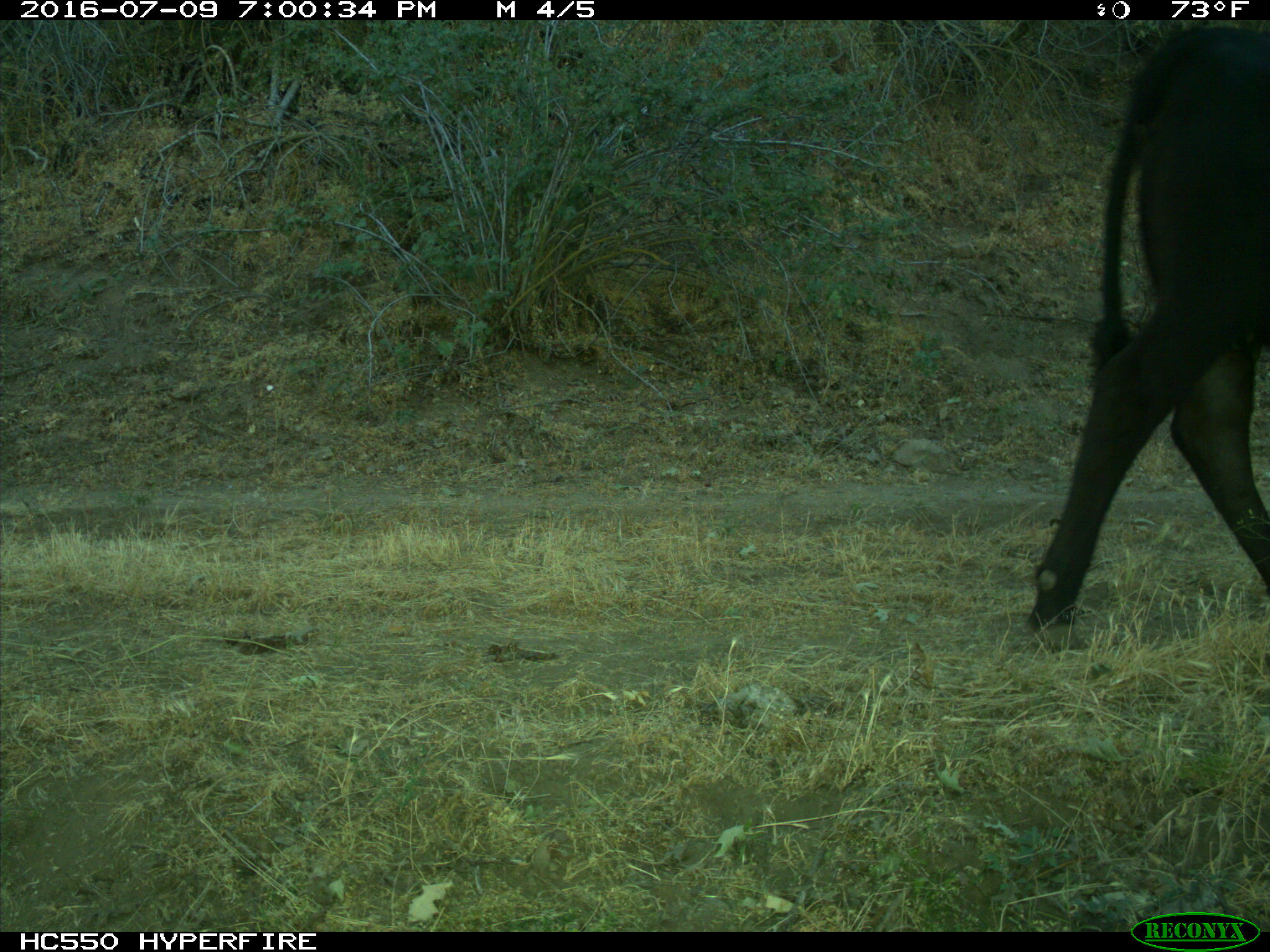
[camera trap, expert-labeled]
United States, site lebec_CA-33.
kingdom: Animalia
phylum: Chordata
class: Mammalia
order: Artiodactyla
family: Bovidae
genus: Bos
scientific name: Bos taurus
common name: domestic cow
Bos taurus (domestic cow).